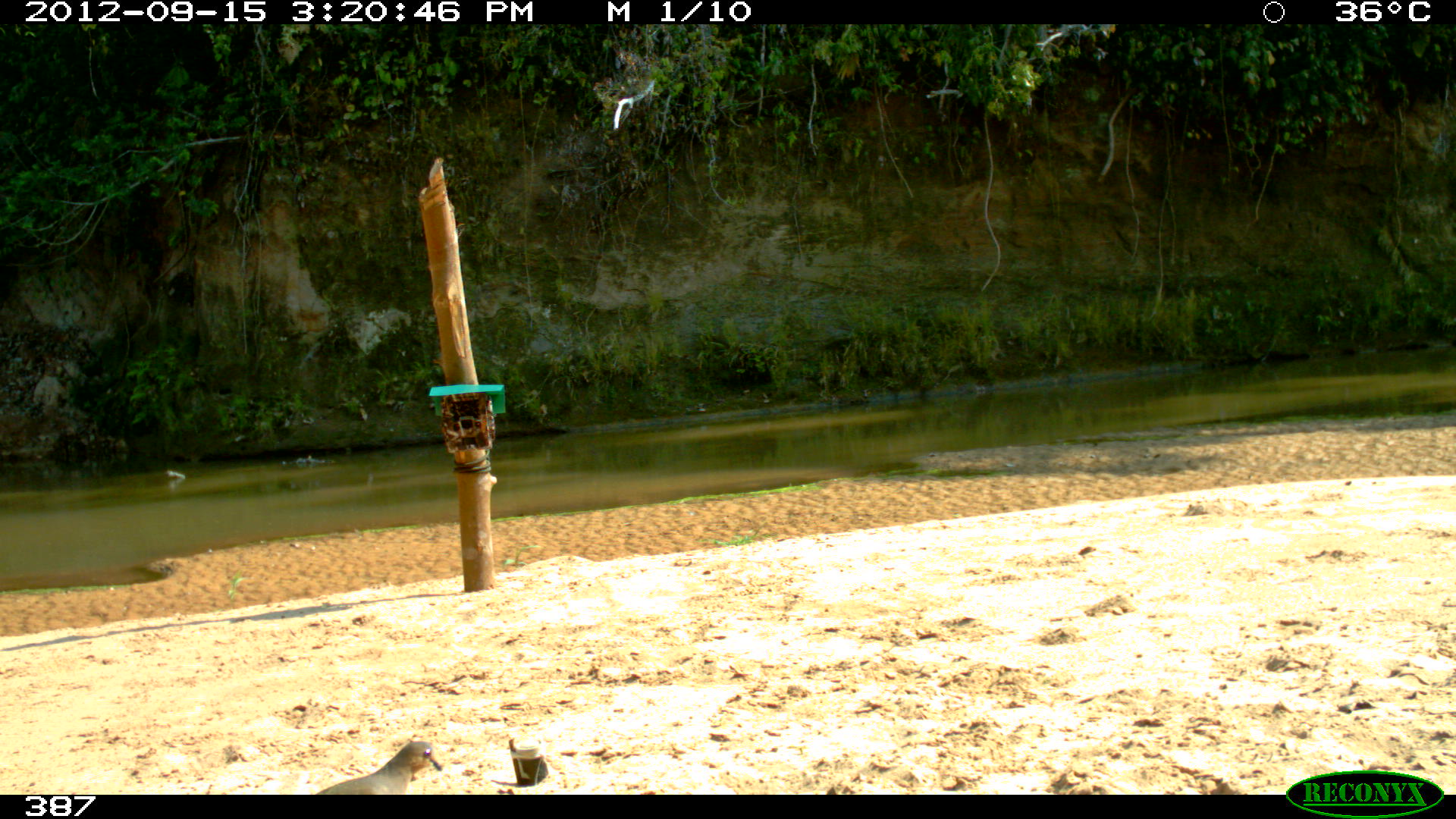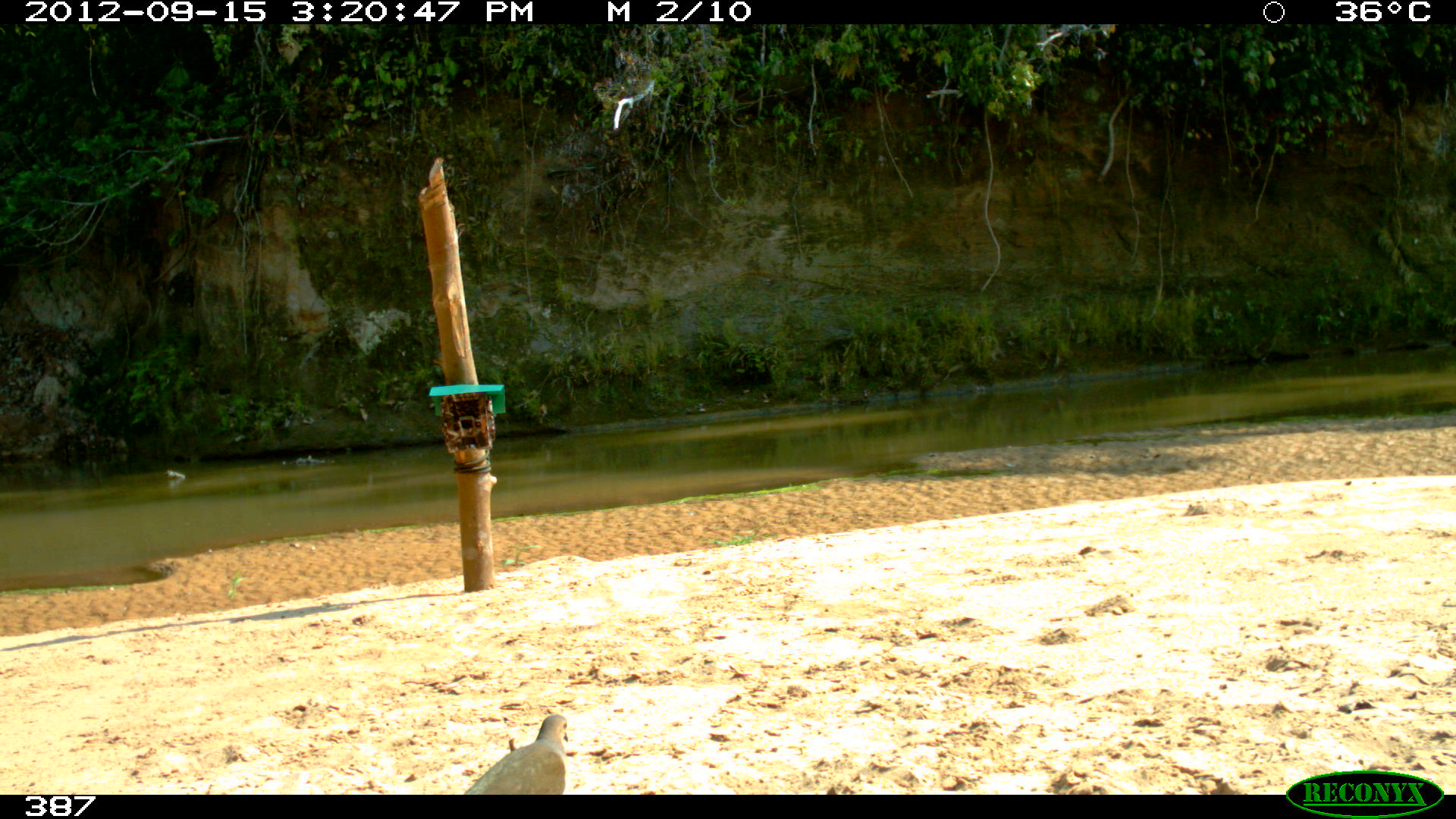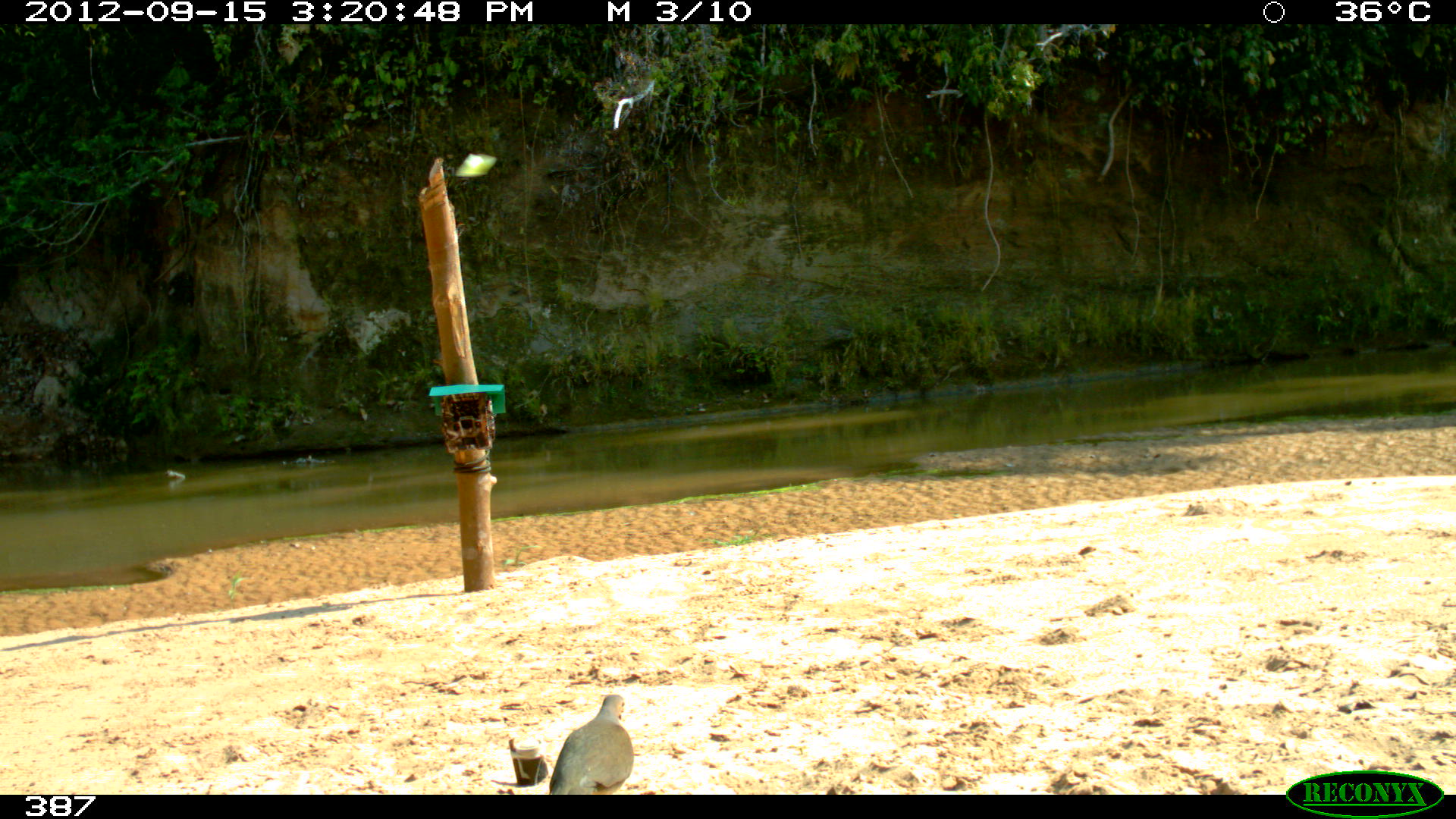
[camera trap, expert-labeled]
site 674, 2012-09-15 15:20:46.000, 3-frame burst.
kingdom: Animalia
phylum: Chordata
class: Aves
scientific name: Aves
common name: bird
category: unknown bird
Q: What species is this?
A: Unknown bird (bird) (Aves).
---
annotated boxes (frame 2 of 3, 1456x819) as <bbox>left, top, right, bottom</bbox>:
unknown bird: <bbox>463, 714, 569, 795</bbox>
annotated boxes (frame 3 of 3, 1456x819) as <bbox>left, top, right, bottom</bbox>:
unknown bird: <bbox>547, 693, 634, 794</bbox>